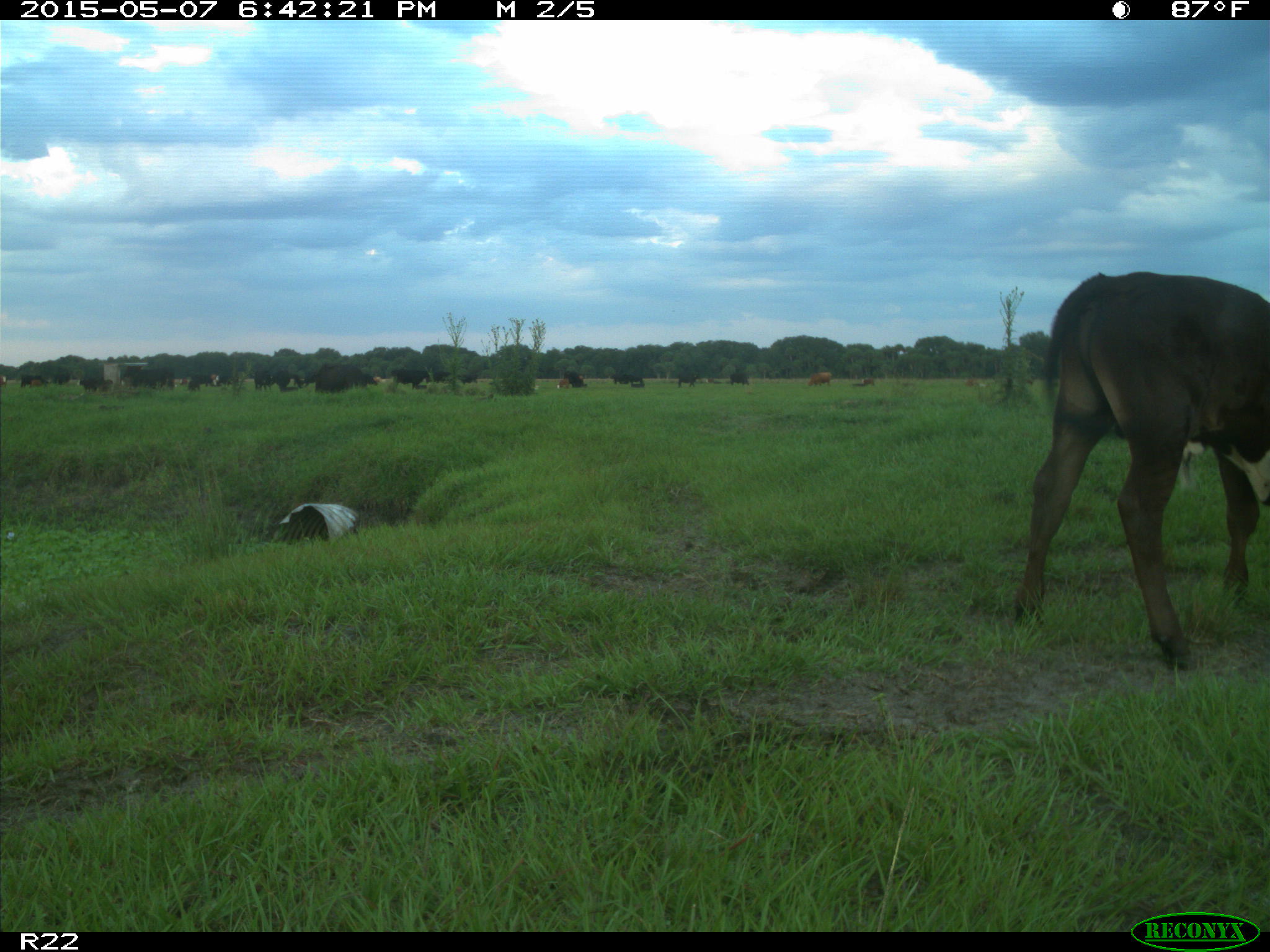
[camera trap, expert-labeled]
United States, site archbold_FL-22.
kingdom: Animalia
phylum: Chordata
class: Mammalia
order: Artiodactyla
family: Bovidae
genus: Bos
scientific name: Bos taurus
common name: domestic cow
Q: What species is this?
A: Bos taurus (domestic cow).